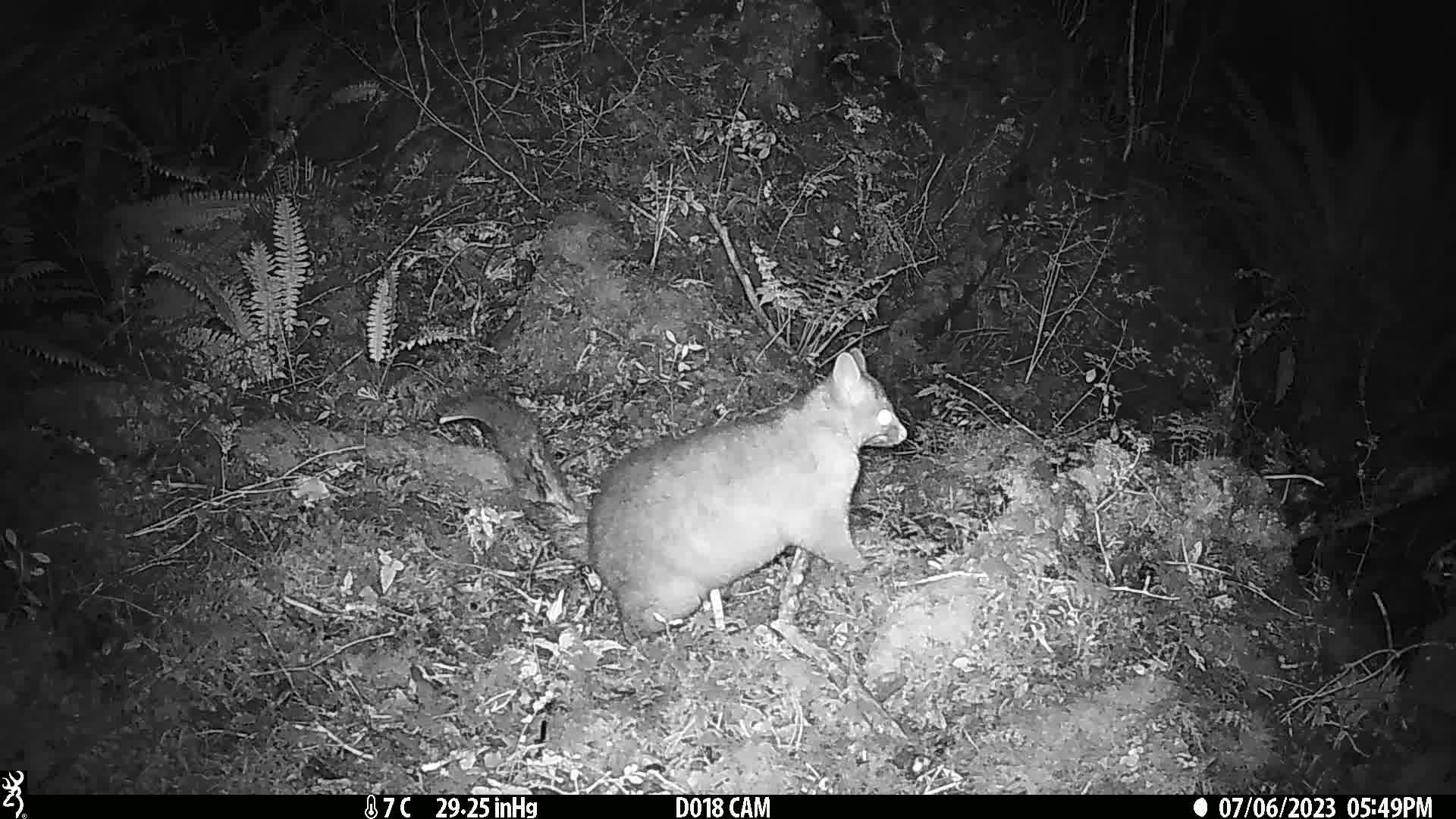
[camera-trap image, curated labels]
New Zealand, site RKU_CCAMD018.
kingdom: Animalia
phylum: Chordata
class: Mammalia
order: Diprotodontia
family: Phalangeridae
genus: Trichosurus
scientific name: Trichosurus vulpecula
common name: common brushtail possum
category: possum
Possum (common brushtail possum) (Trichosurus vulpecula).